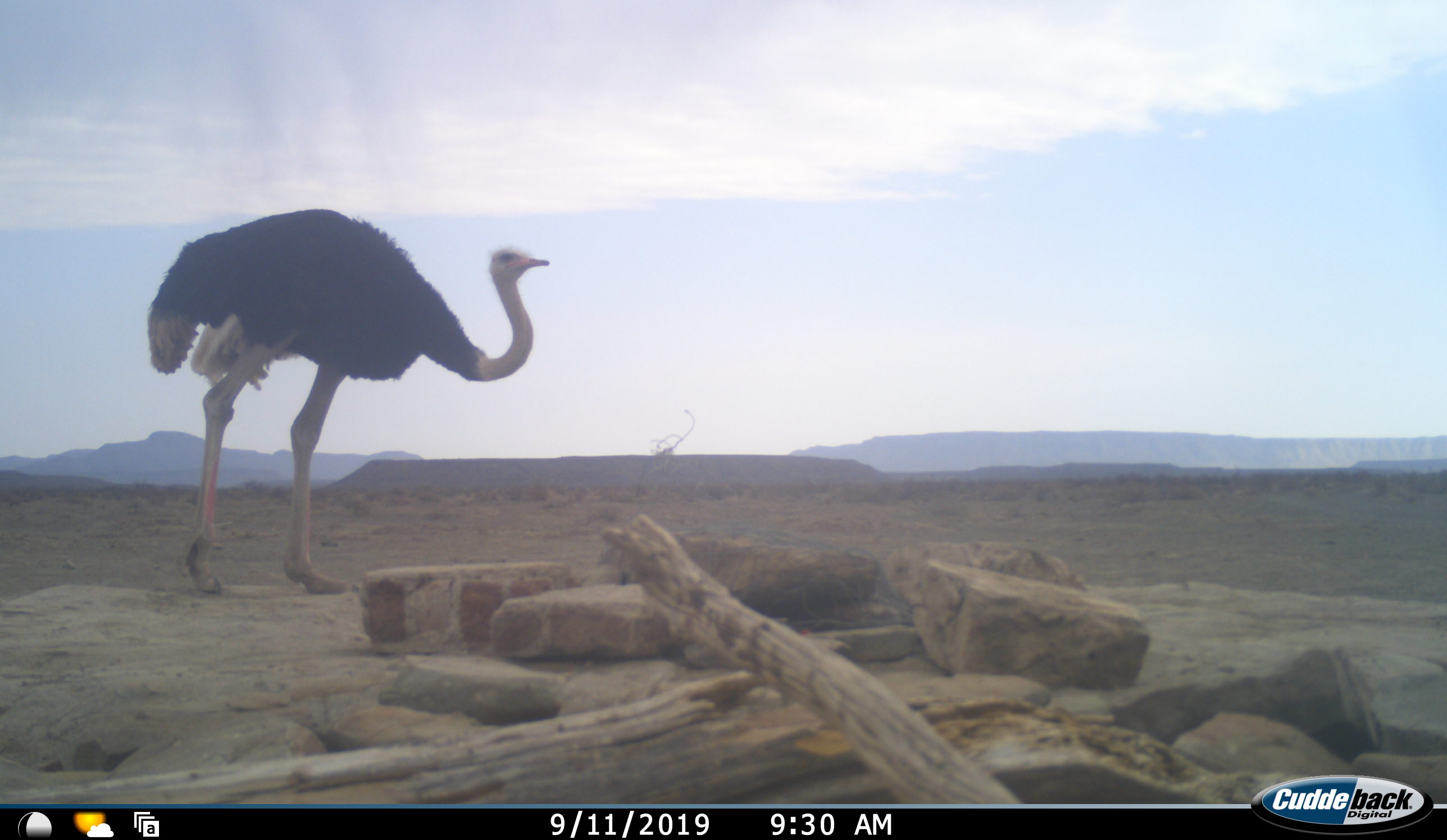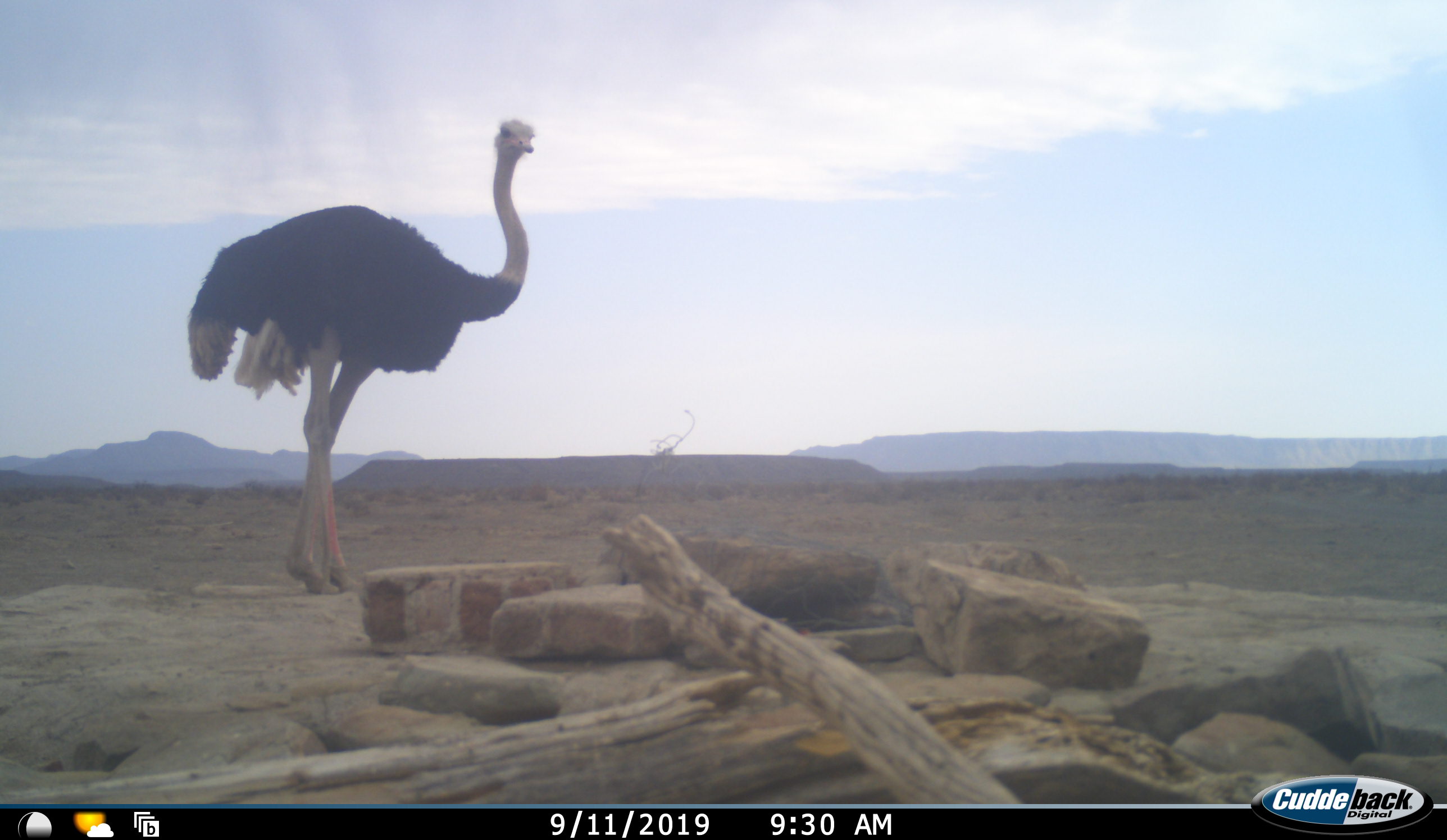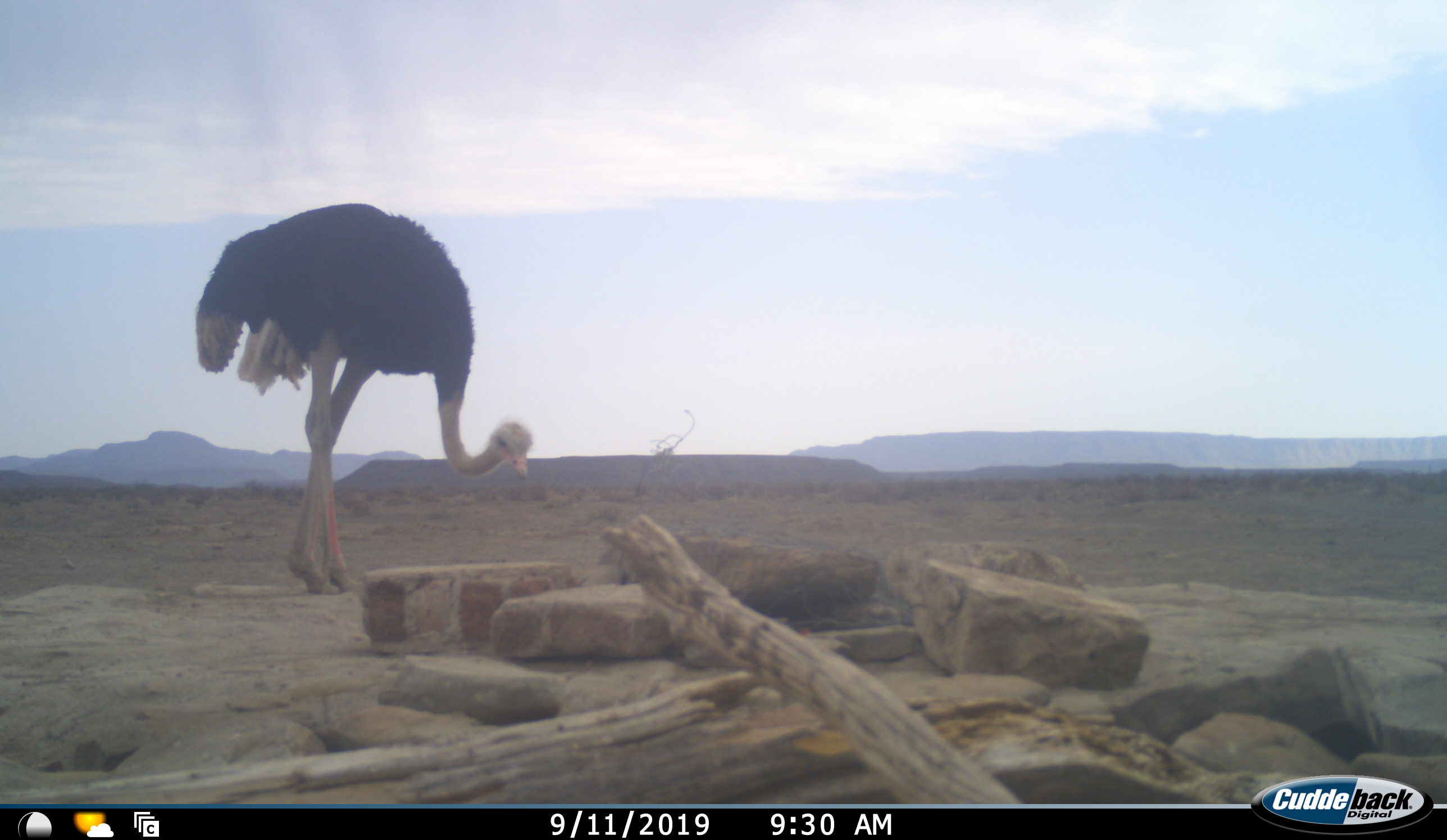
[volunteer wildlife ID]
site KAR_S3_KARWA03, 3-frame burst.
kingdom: Animalia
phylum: Chordata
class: Aves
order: Struthioniformes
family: Struthionidae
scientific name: Struthionidae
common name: ostrich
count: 1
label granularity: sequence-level